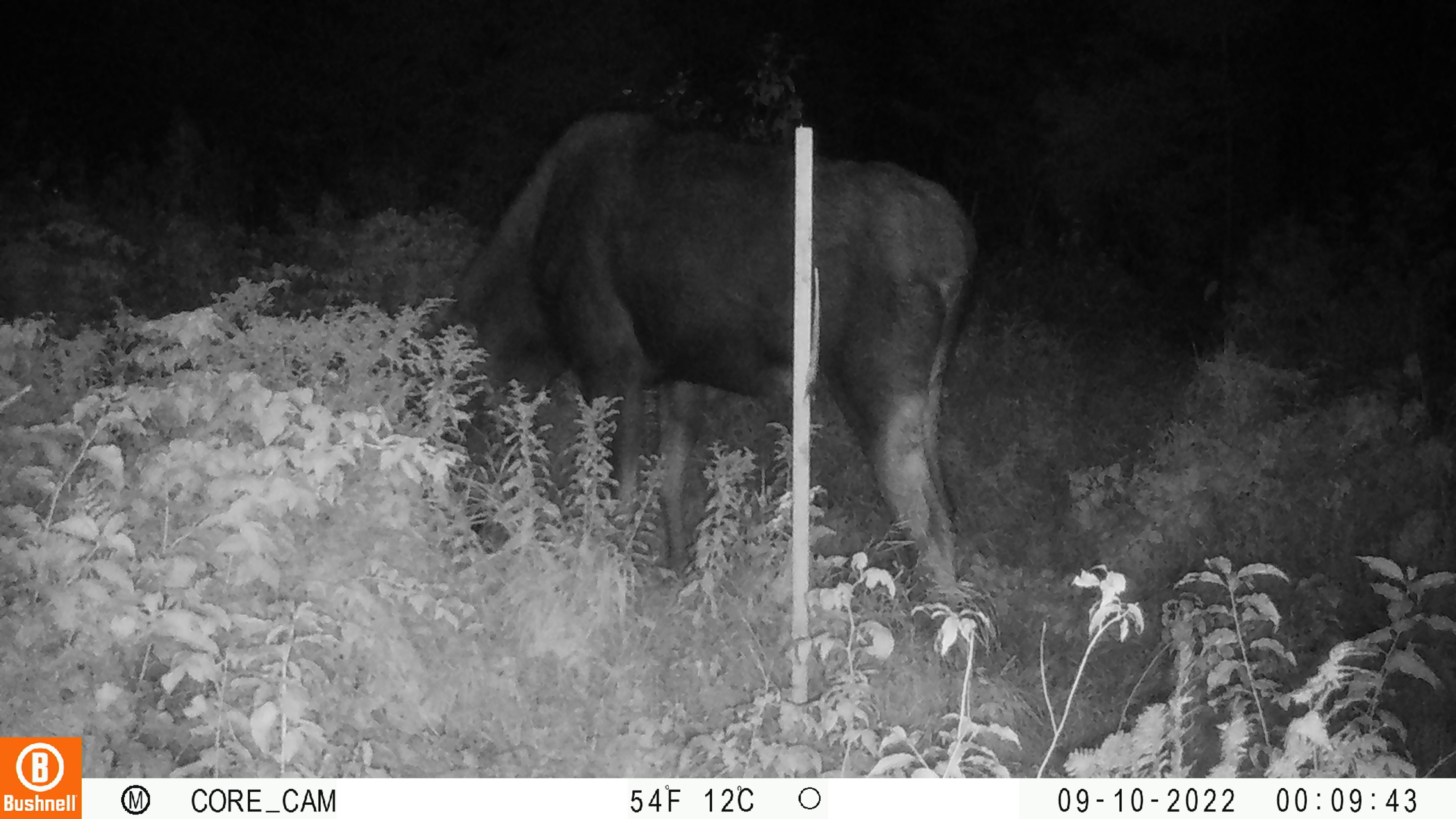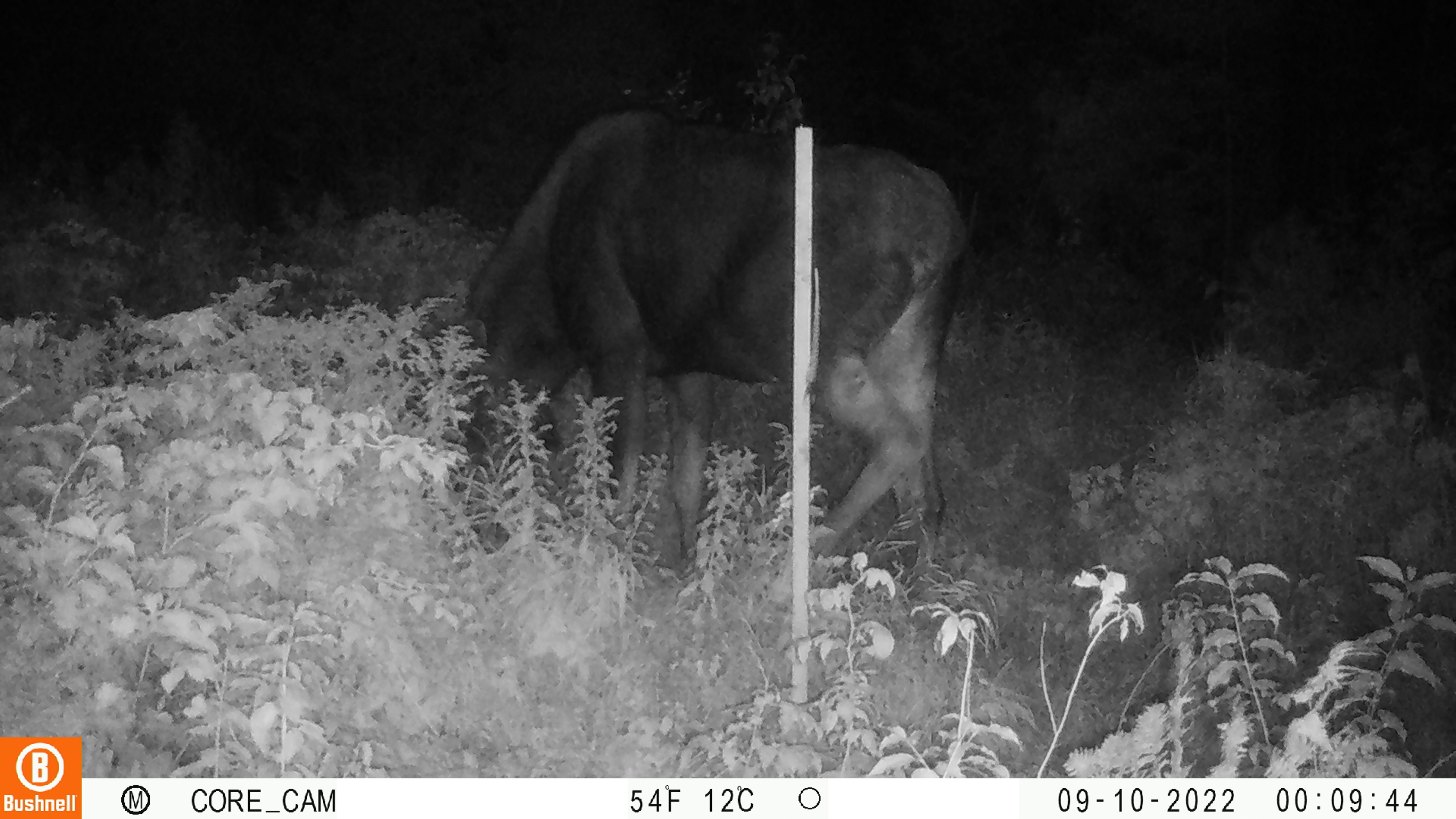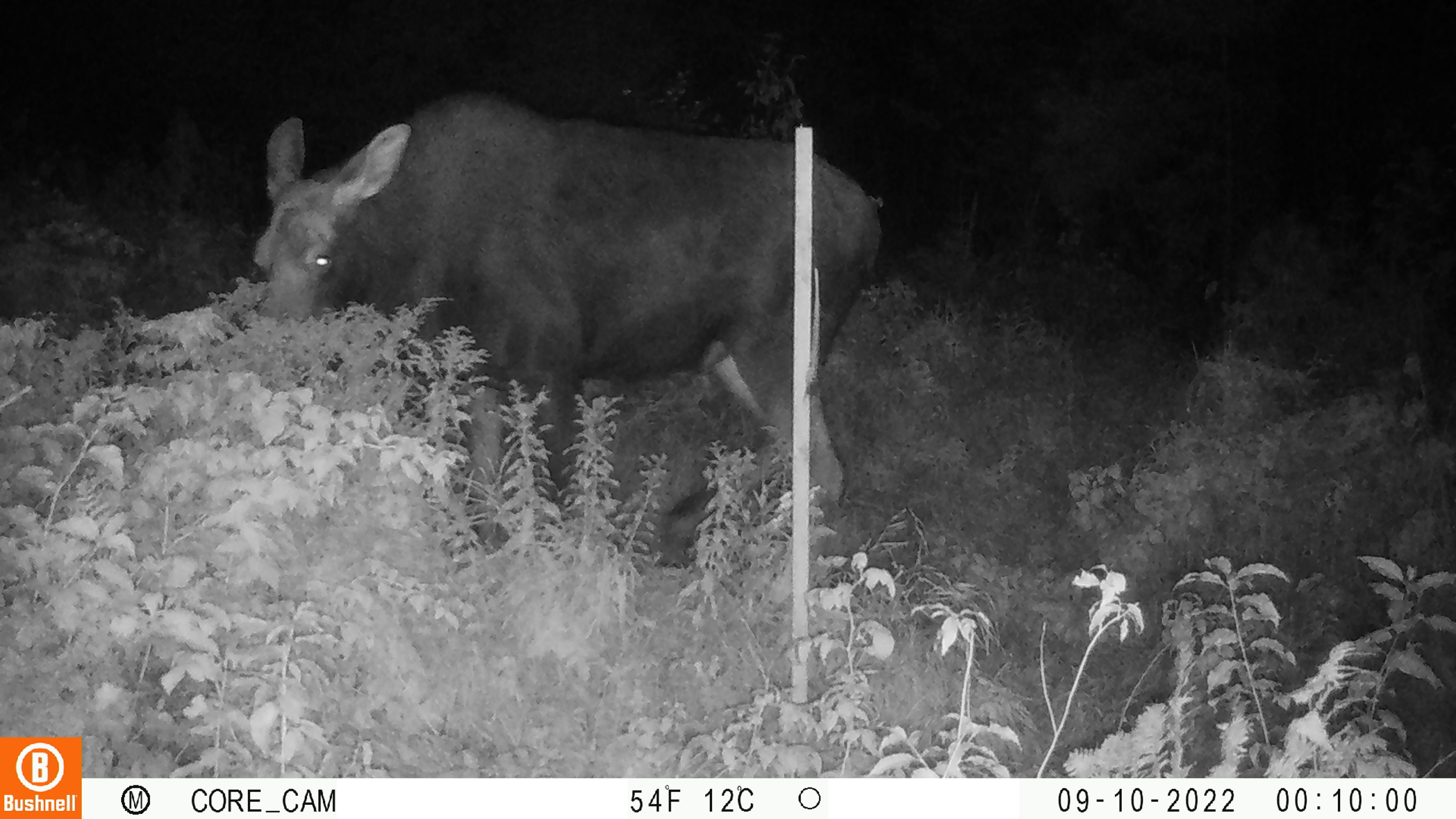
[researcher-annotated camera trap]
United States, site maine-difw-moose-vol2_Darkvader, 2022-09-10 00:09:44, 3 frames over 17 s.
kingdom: Animalia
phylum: Chordata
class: Mammalia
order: Artiodactyla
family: Cervidae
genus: Alces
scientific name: Alces alces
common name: moose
Moose (Alces alces).